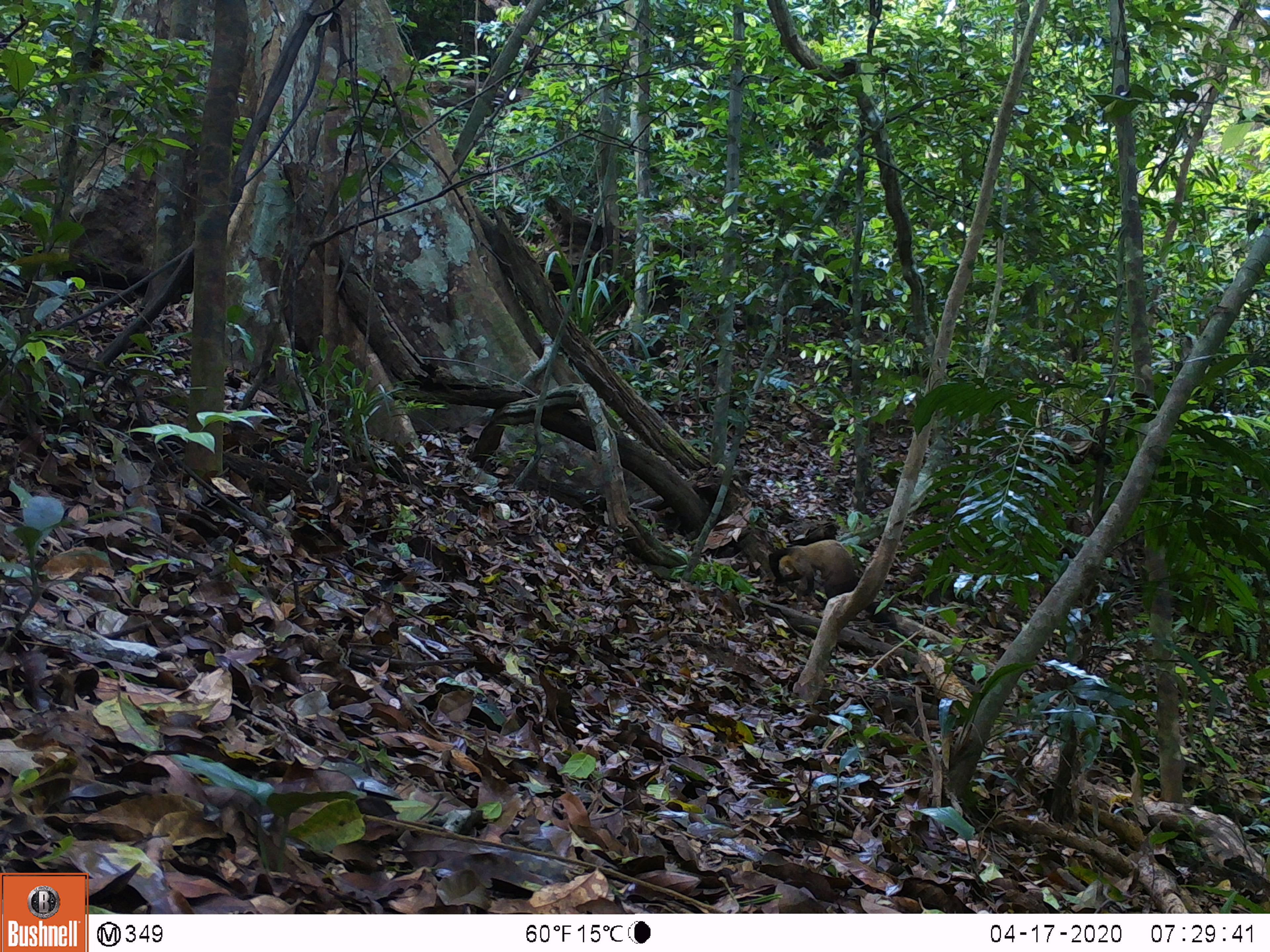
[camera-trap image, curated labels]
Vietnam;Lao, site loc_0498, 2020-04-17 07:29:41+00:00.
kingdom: Animalia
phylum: Chordata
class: Mammalia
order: Carnivora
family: Mustelidae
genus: Martes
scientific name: Martes flavigula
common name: yellow-throated marten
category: yellow throated marten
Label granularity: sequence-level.